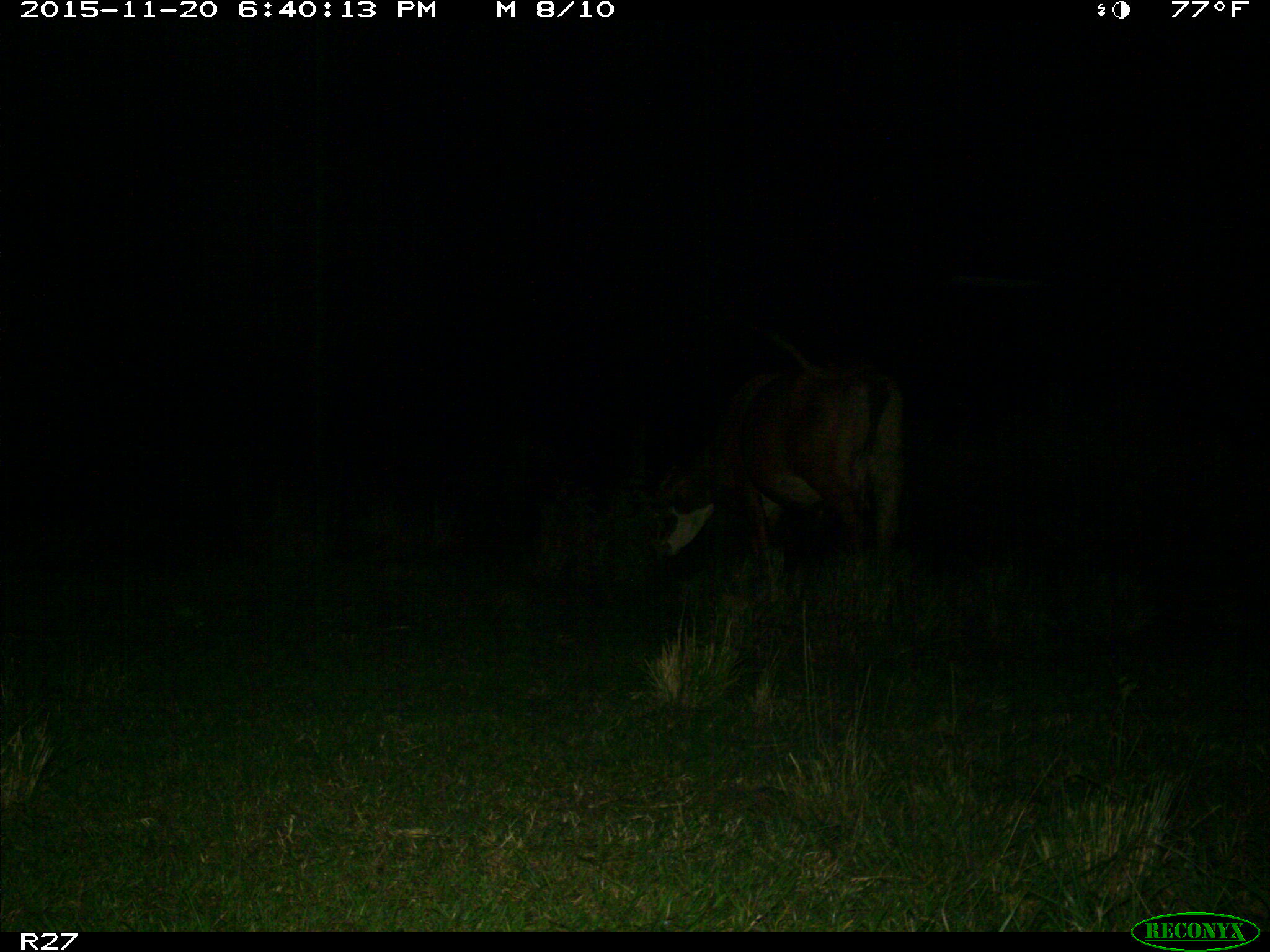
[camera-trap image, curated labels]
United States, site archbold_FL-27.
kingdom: Animalia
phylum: Chordata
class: Mammalia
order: Artiodactyla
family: Bovidae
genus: Bos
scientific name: Bos taurus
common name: domestic cow